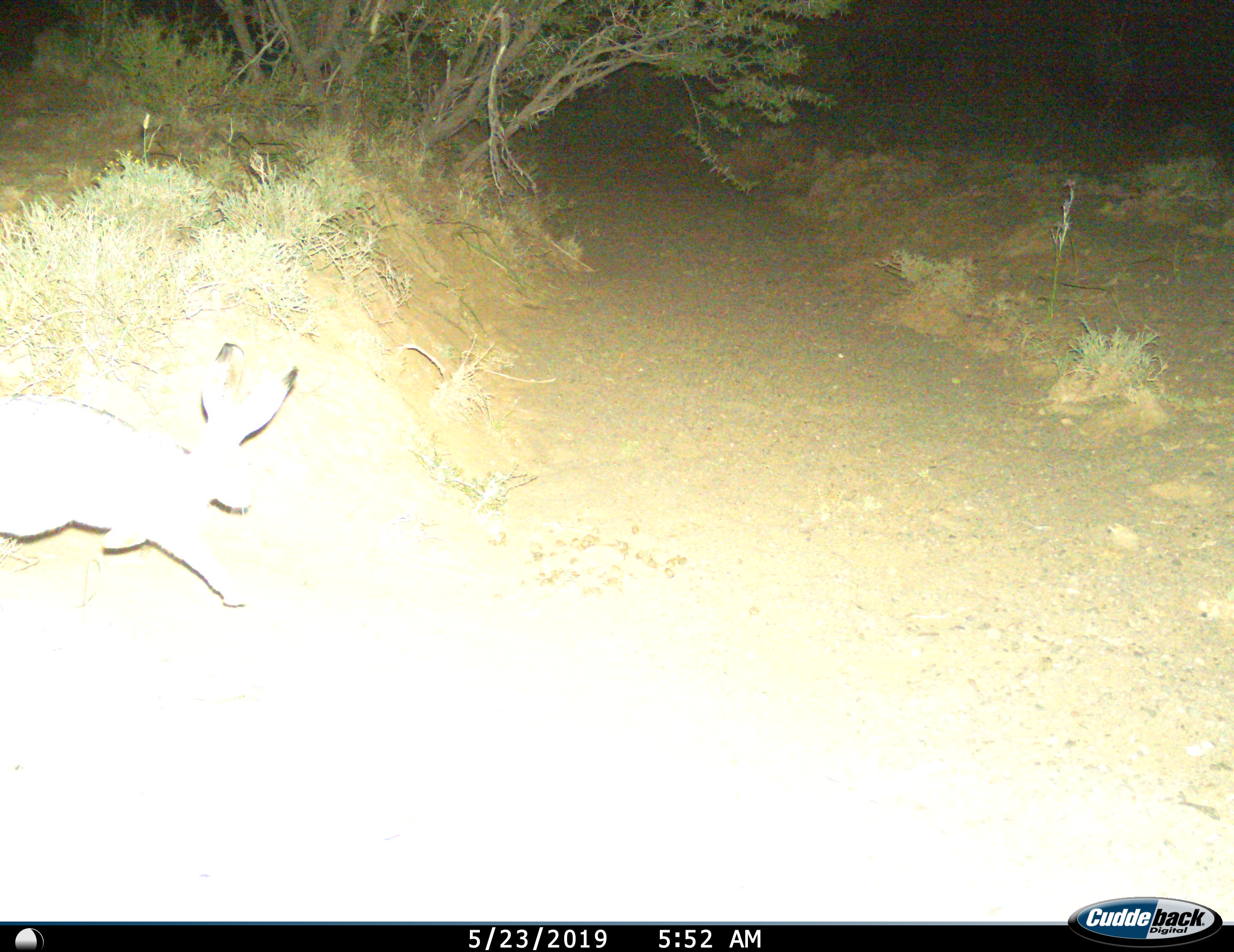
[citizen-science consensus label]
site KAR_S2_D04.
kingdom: Animalia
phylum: Chordata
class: Mammalia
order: Lagomorpha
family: Leporidae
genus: Lepus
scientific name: Lepus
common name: hare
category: hareunknown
Hareunknown (hare) (Lepus), count 1. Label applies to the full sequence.